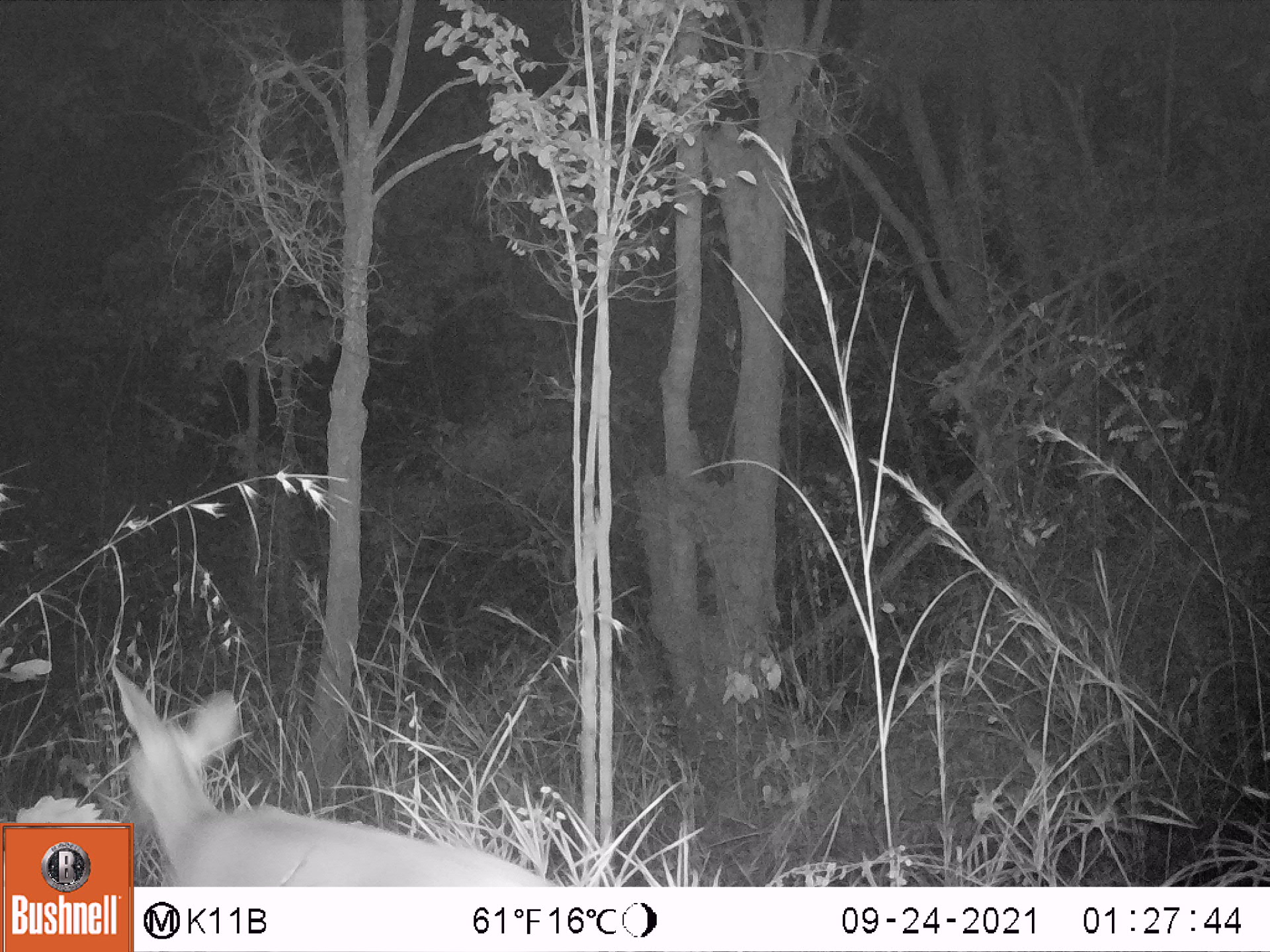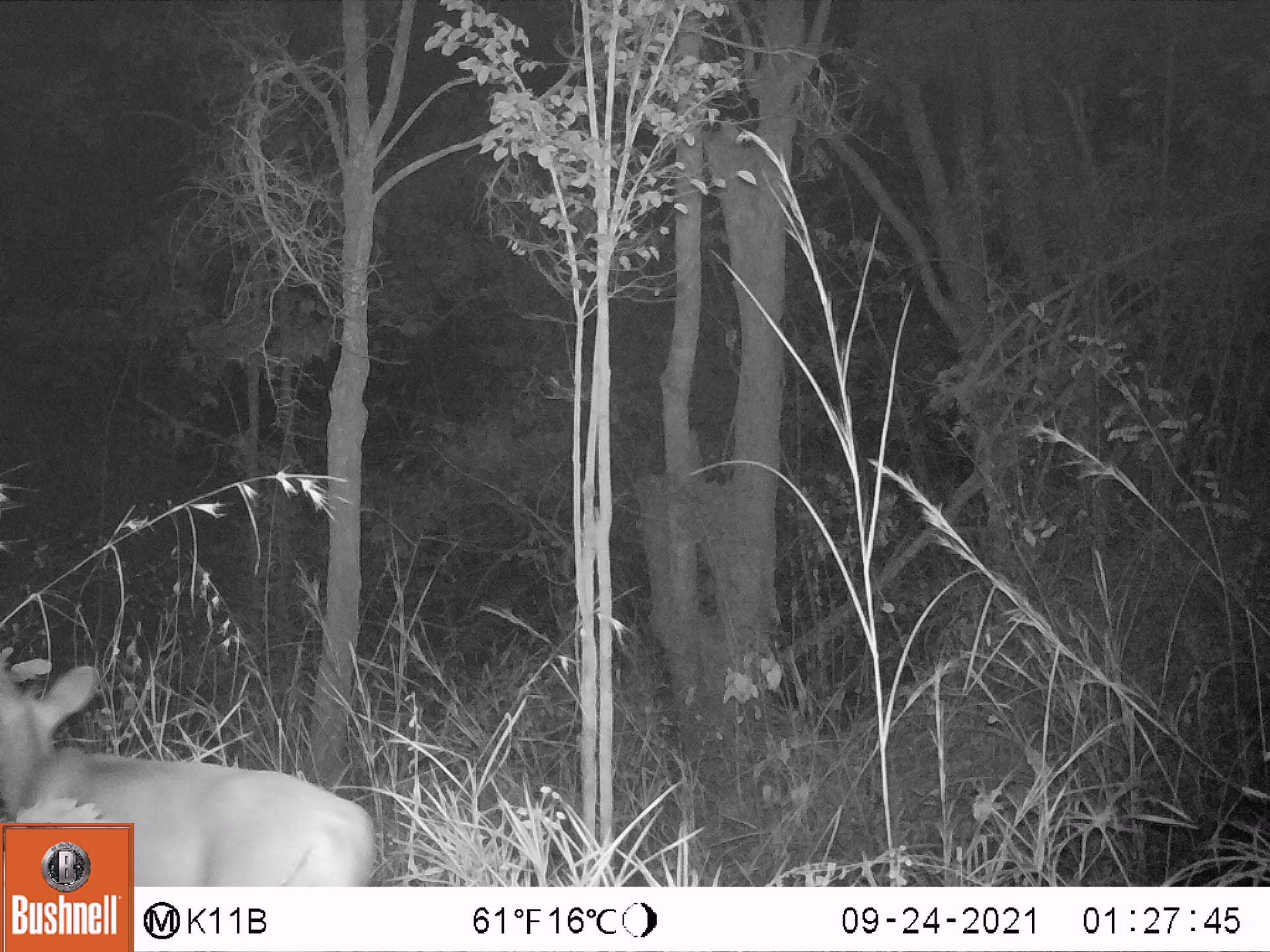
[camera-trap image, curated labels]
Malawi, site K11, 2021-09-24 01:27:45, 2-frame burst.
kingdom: Animalia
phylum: Chordata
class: Mammalia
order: Artiodactyla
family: Bovidae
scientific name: Antilopinae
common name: small antelope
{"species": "small antelope (Antilopinae)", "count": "1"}